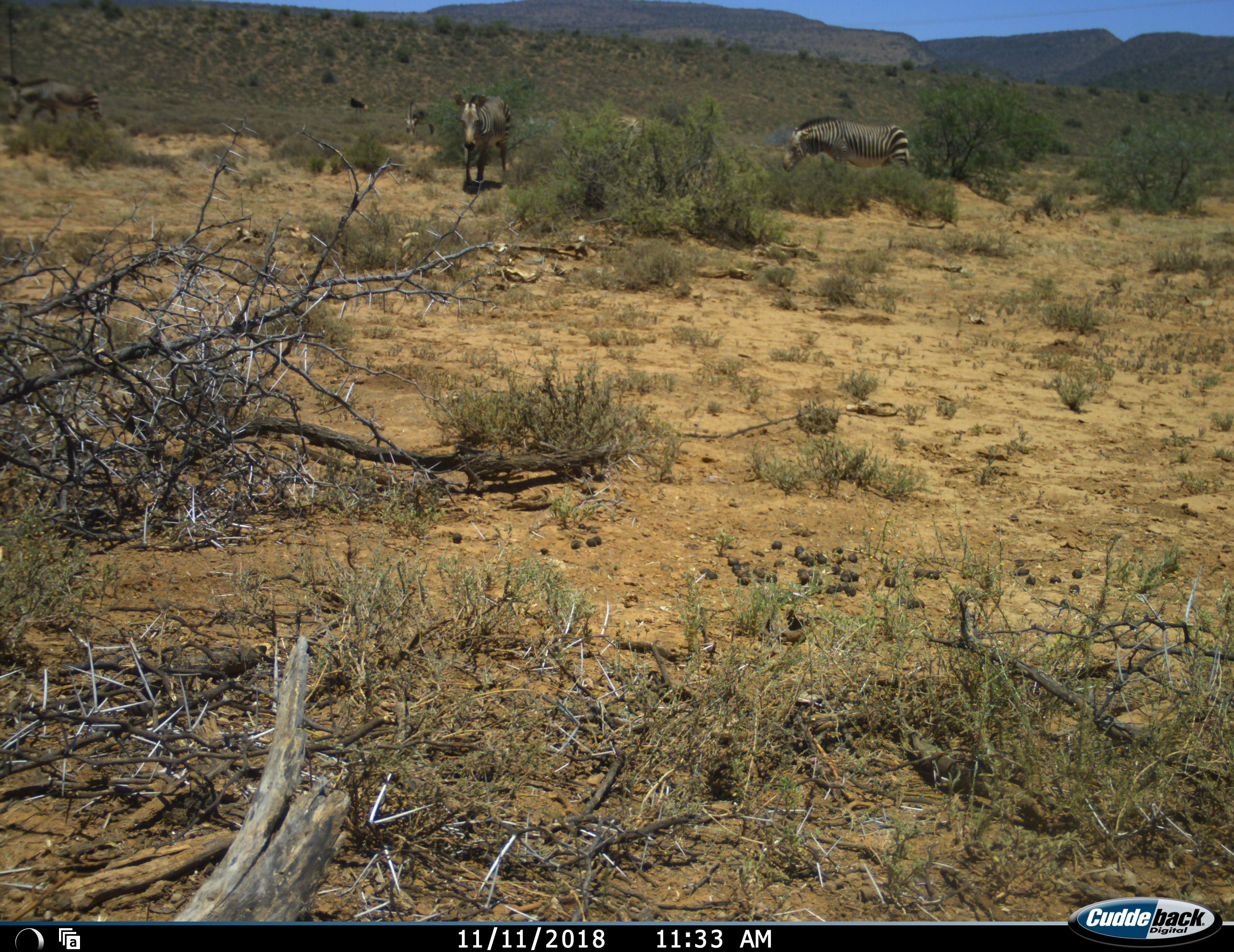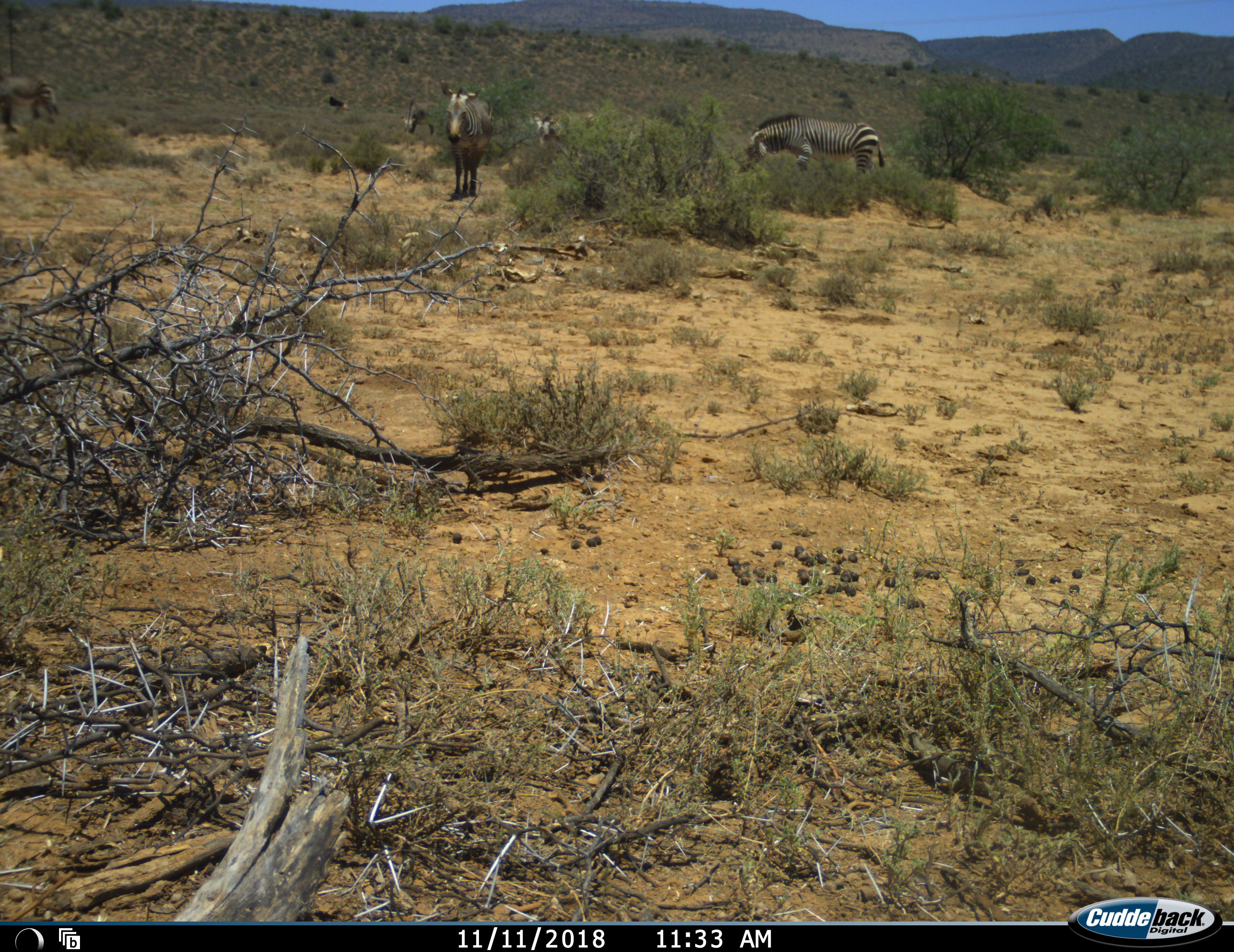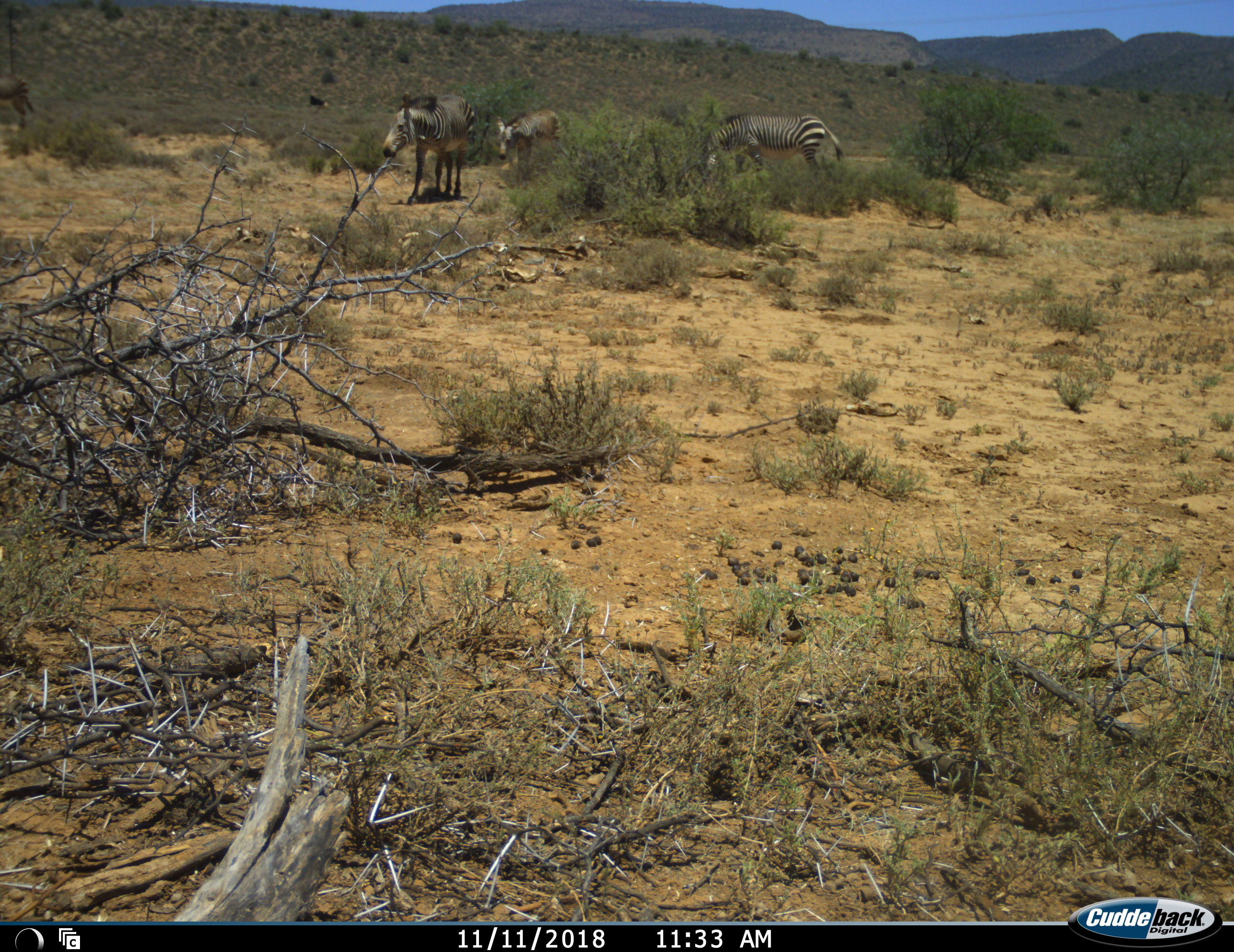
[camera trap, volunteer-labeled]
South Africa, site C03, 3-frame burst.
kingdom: Animalia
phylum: Chordata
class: Aves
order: Struthioniformes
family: Struthionidae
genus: Struthio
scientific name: Struthio camelus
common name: ostrich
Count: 1.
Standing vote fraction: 17%.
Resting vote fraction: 0%.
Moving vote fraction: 83%.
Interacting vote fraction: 0%.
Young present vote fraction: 0%.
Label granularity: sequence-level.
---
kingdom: Animalia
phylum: Chordata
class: Mammalia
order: Perissodactyla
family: Equidae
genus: Equus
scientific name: Equus zebra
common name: mountain zebra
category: zebramountain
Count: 5.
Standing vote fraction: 40%.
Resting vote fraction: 0%.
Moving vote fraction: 90%.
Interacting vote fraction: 0%.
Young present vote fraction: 10%.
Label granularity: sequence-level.